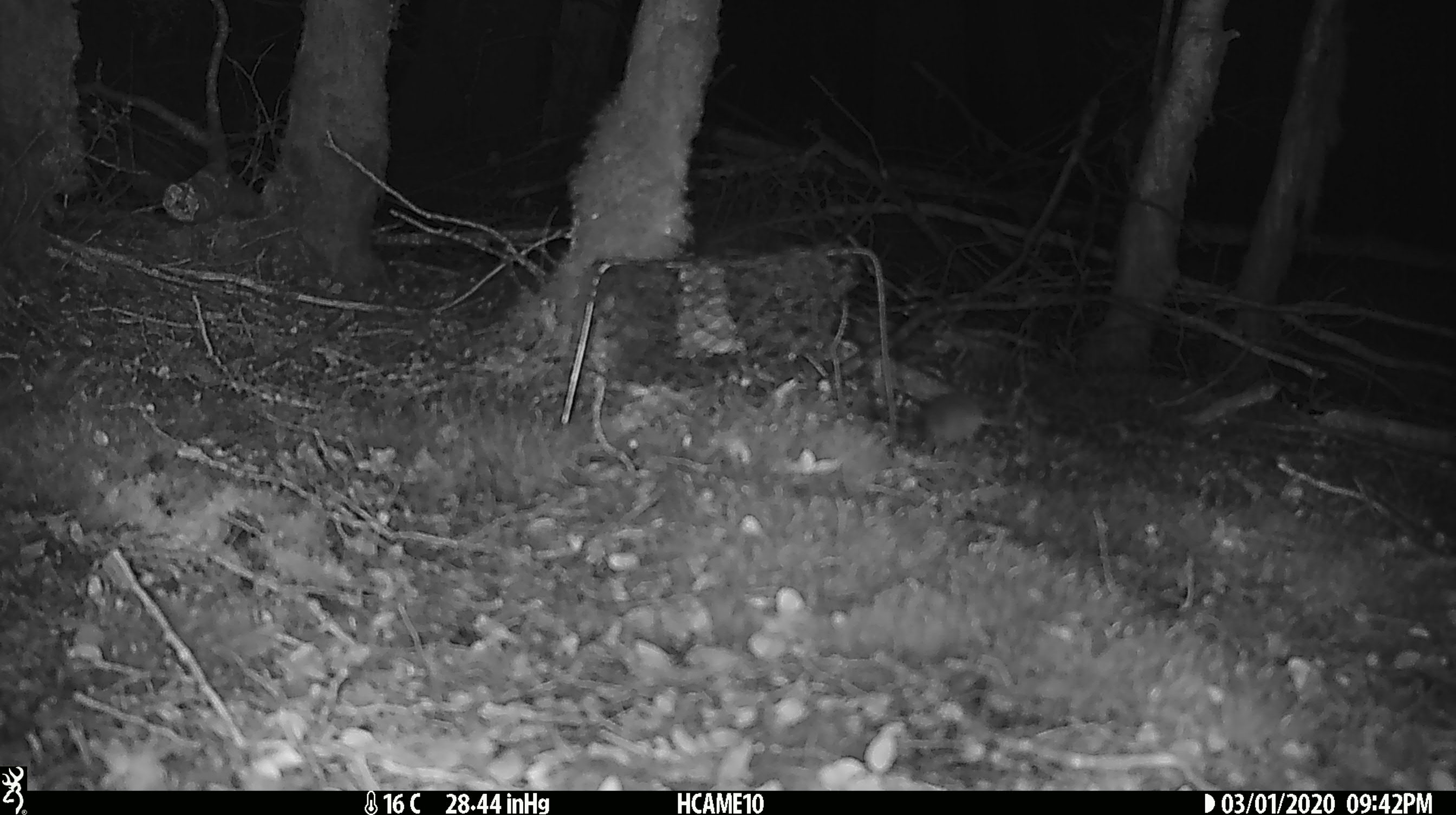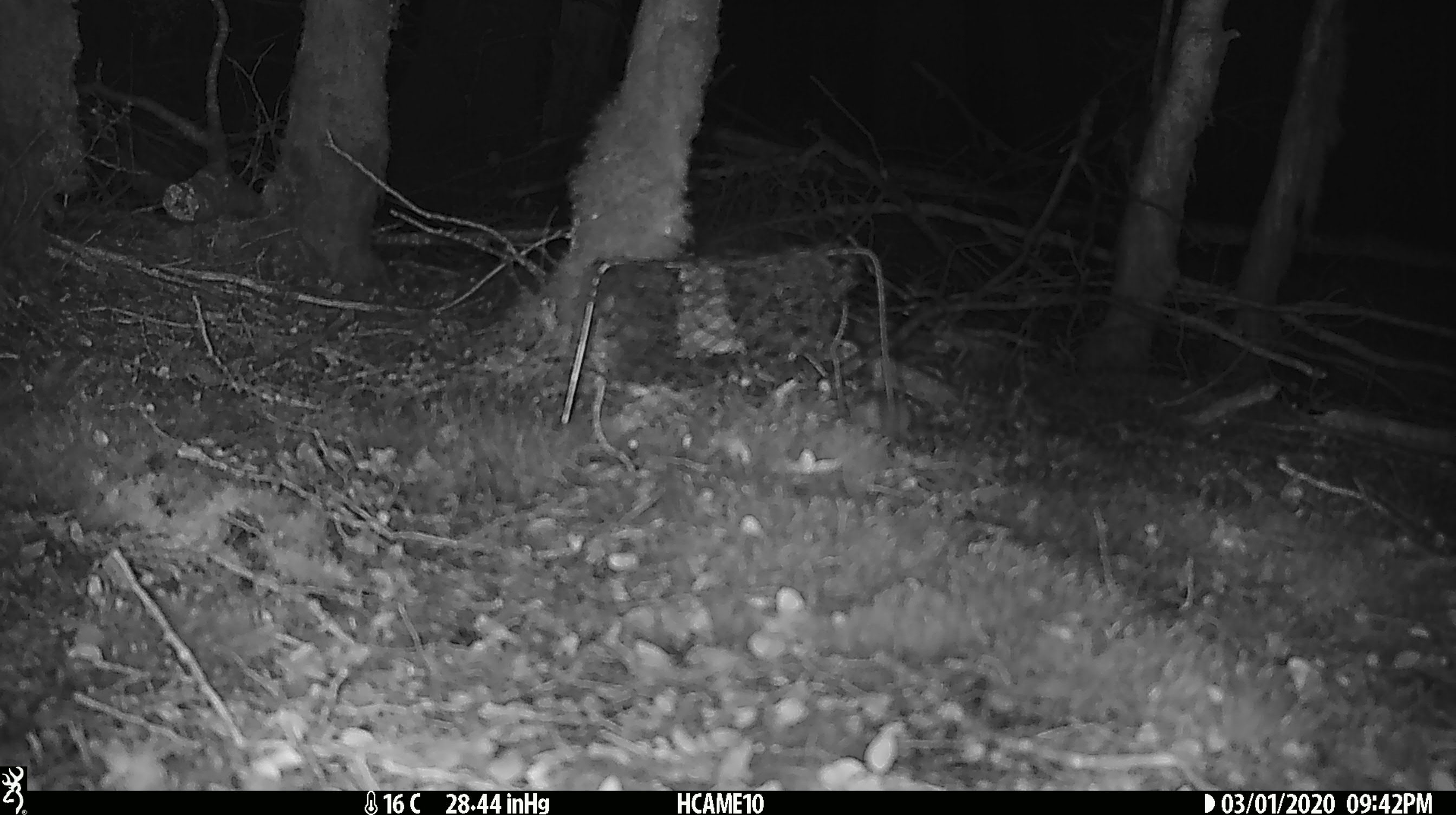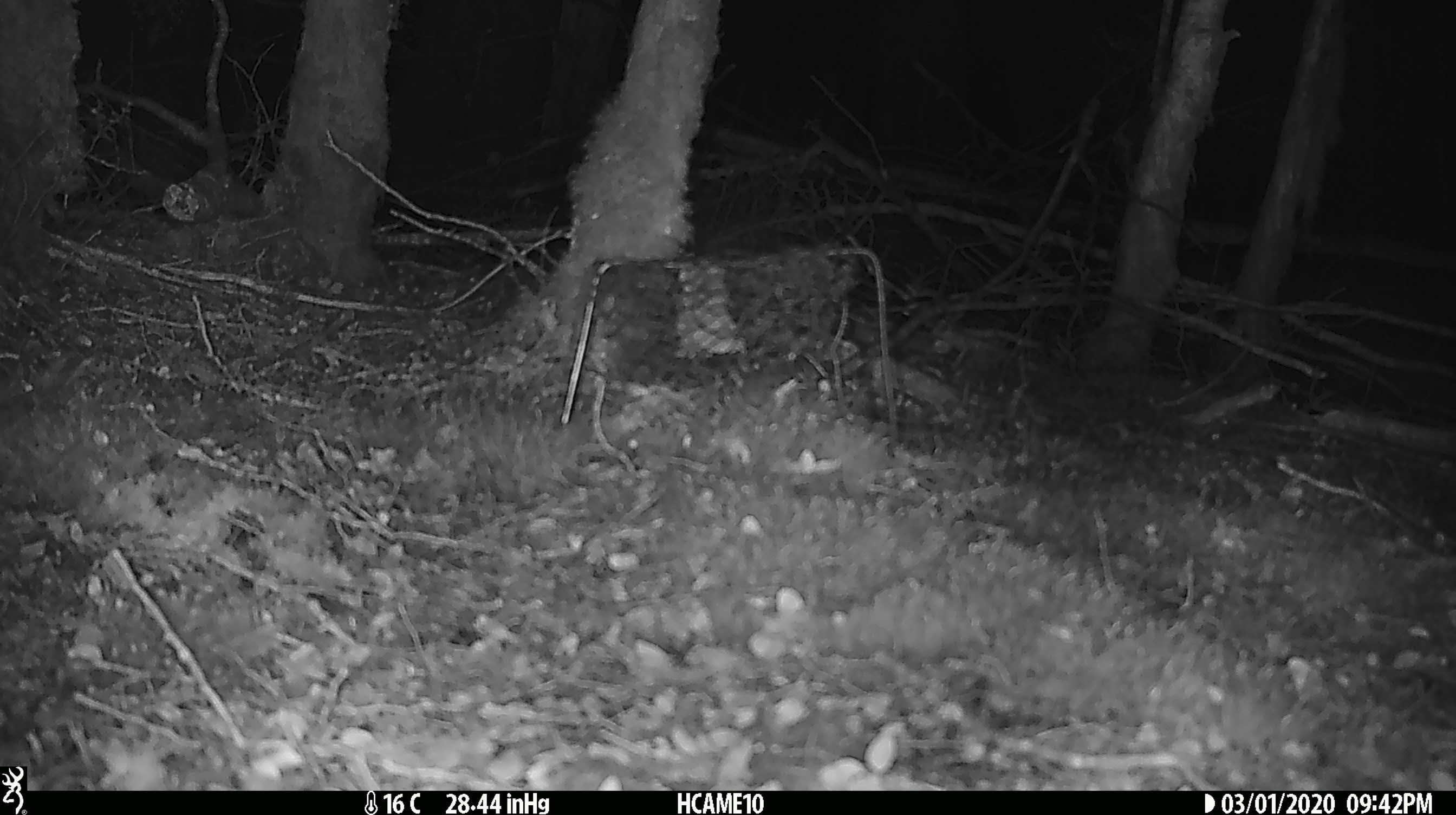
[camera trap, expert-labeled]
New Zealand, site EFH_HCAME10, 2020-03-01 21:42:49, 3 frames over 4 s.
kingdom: Animalia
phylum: Chordata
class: Mammalia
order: Rodentia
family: Muridae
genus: Mus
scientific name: Mus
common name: mouse